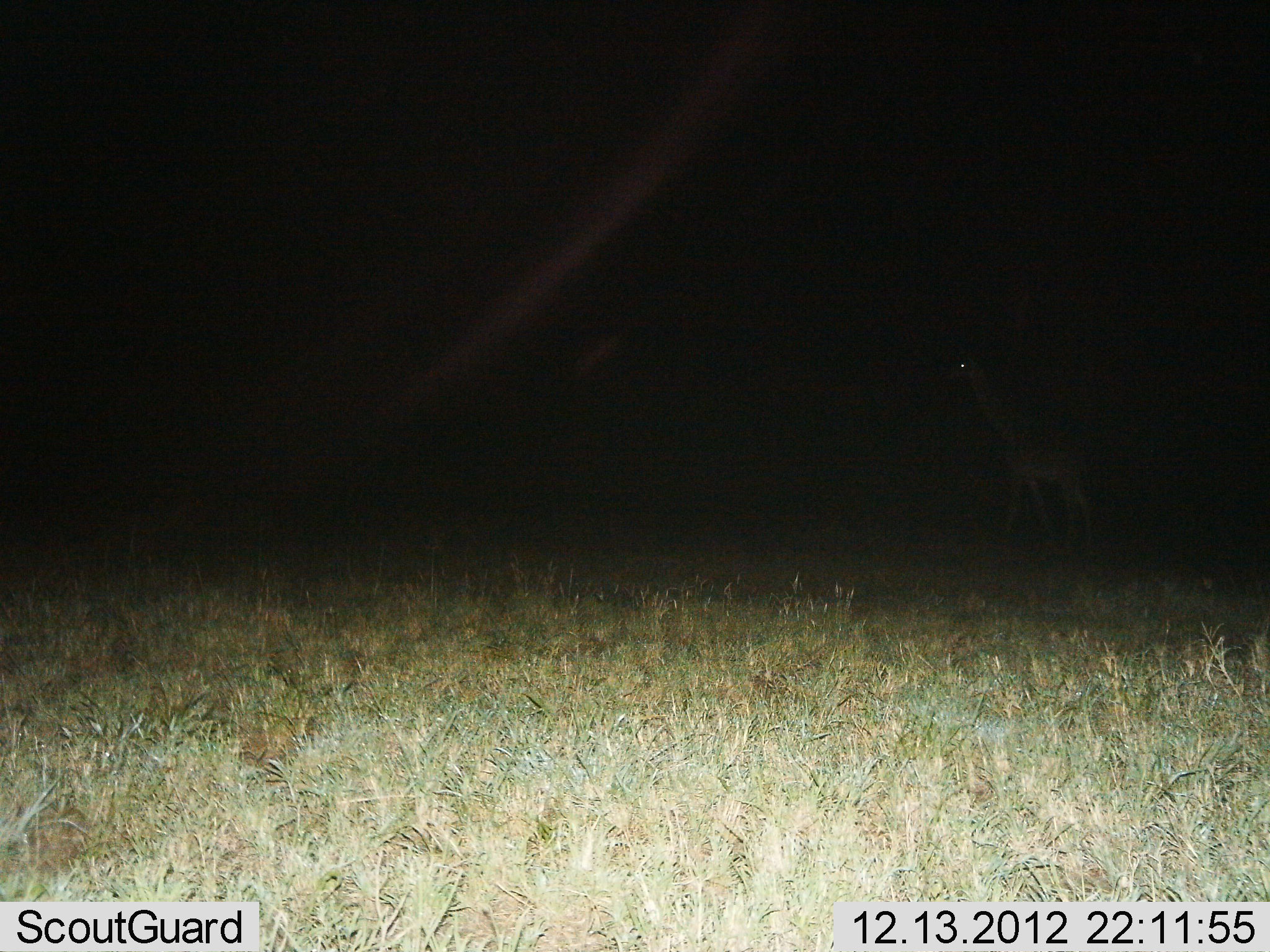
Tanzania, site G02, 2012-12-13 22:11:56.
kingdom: Animalia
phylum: Chordata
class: Mammalia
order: Artiodactyla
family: Giraffidae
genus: Giraffa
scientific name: Giraffa camelopardalis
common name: giraffe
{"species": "giraffe (Giraffa camelopardalis)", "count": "1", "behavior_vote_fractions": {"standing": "22%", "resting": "0%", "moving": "78%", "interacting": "0%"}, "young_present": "0%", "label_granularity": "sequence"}